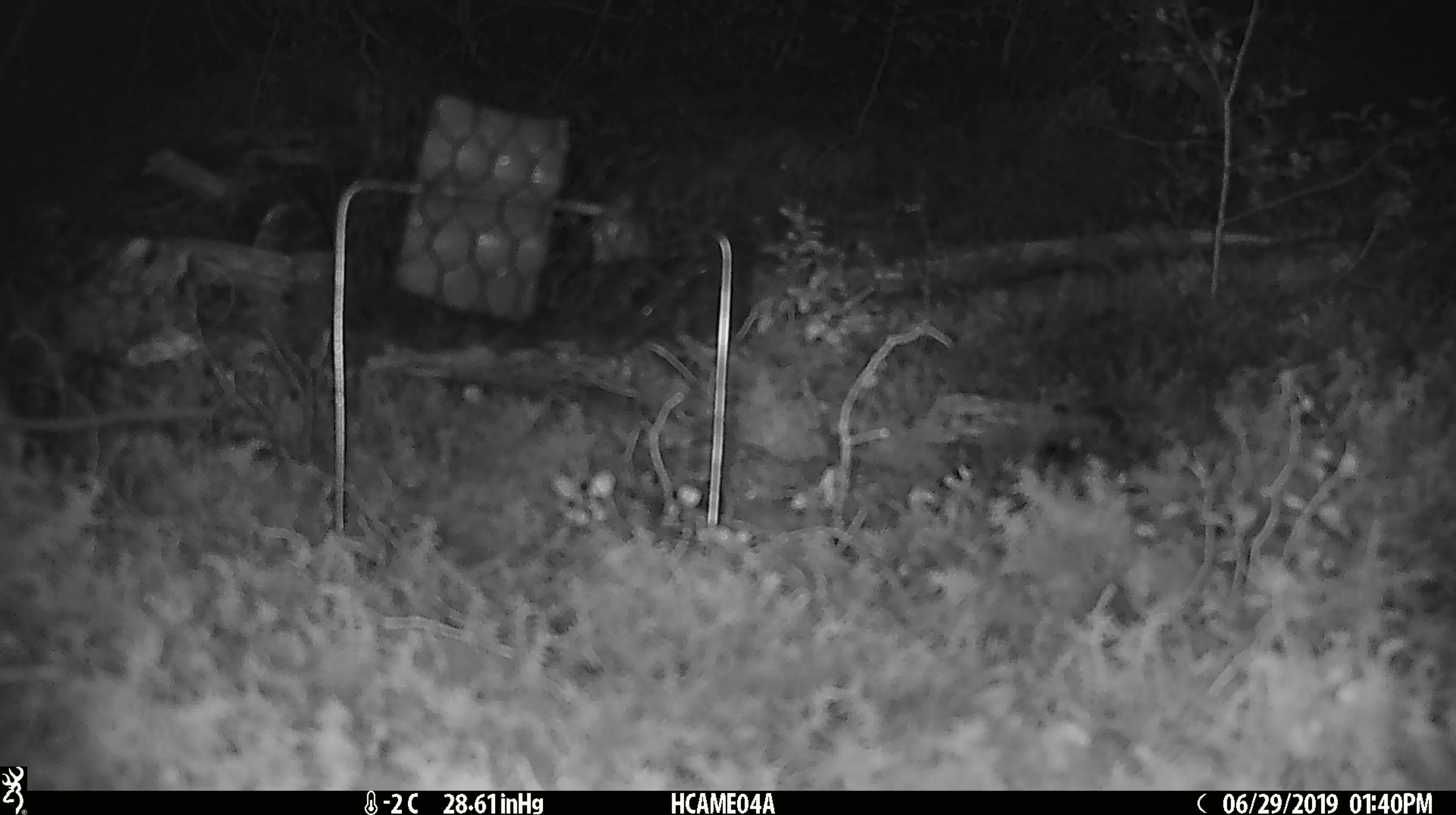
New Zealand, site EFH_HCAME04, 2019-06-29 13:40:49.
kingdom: Animalia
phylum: Chordata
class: Mammalia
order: Rodentia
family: Muridae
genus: Mus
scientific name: Mus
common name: mouse